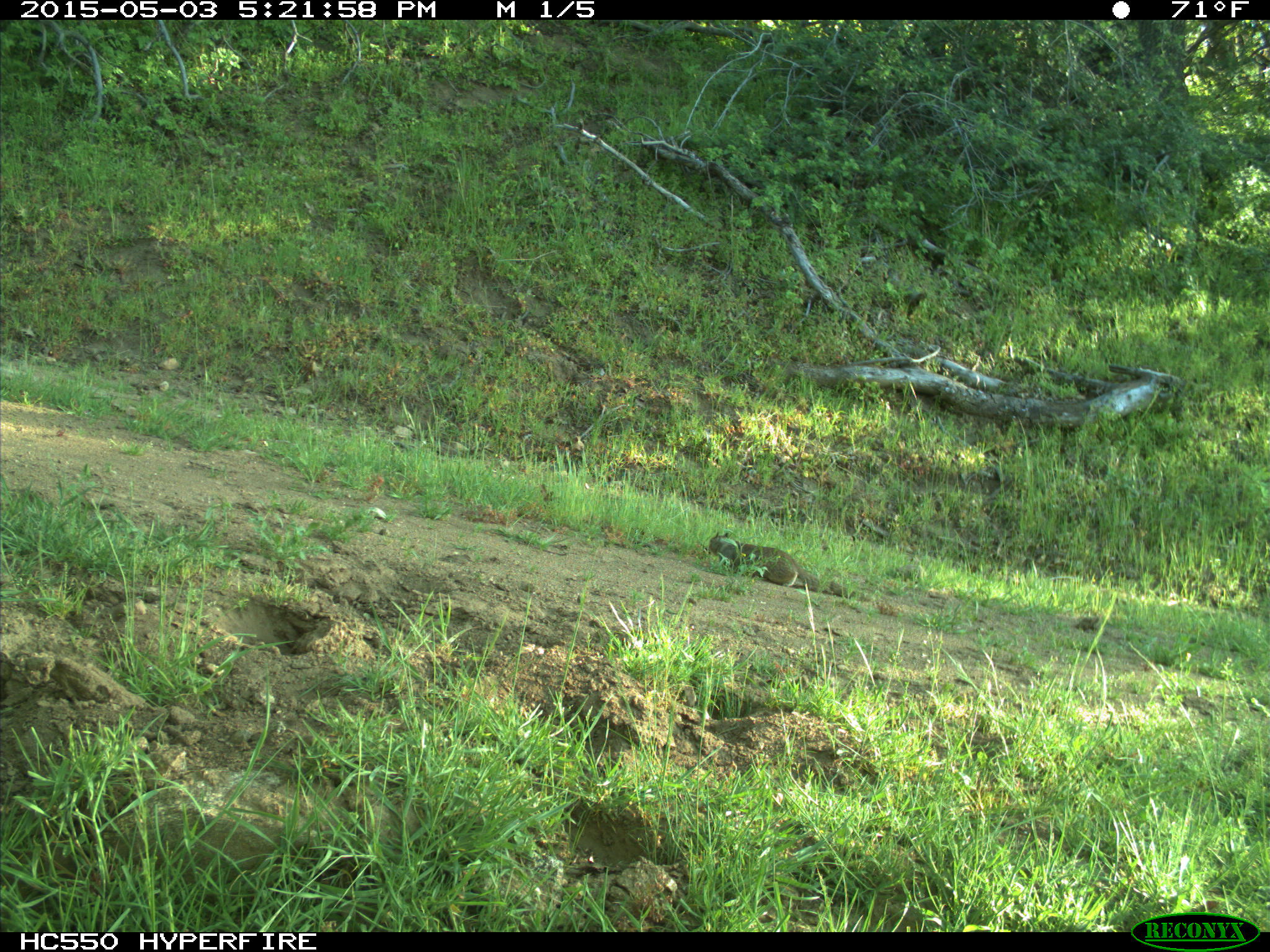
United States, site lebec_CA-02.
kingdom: Animalia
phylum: Chordata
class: Mammalia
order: Rodentia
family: Sciuridae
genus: Otospermophilus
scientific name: Otospermophilus beecheyi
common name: california ground squirrel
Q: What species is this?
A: Otospermophilus beecheyi (california ground squirrel).